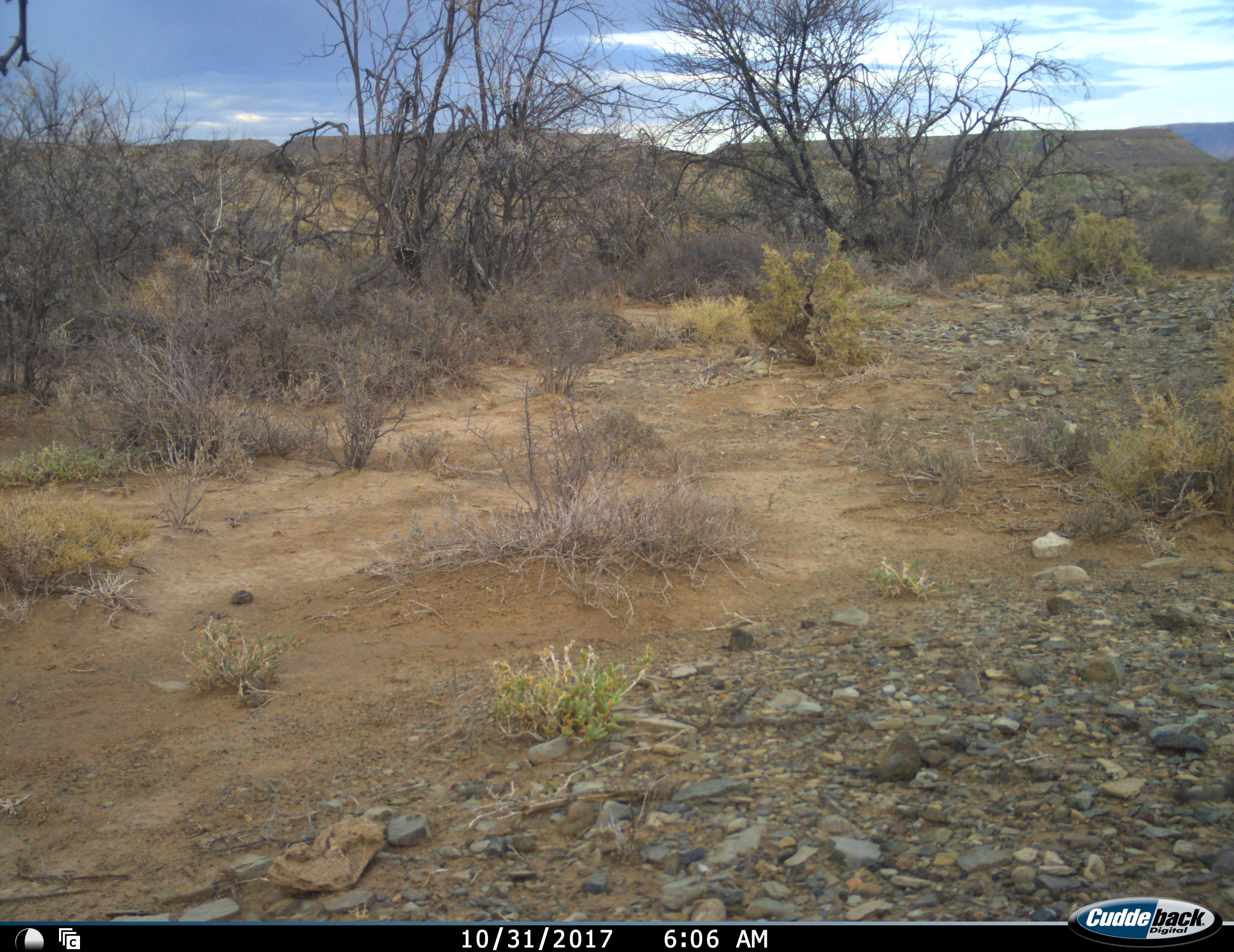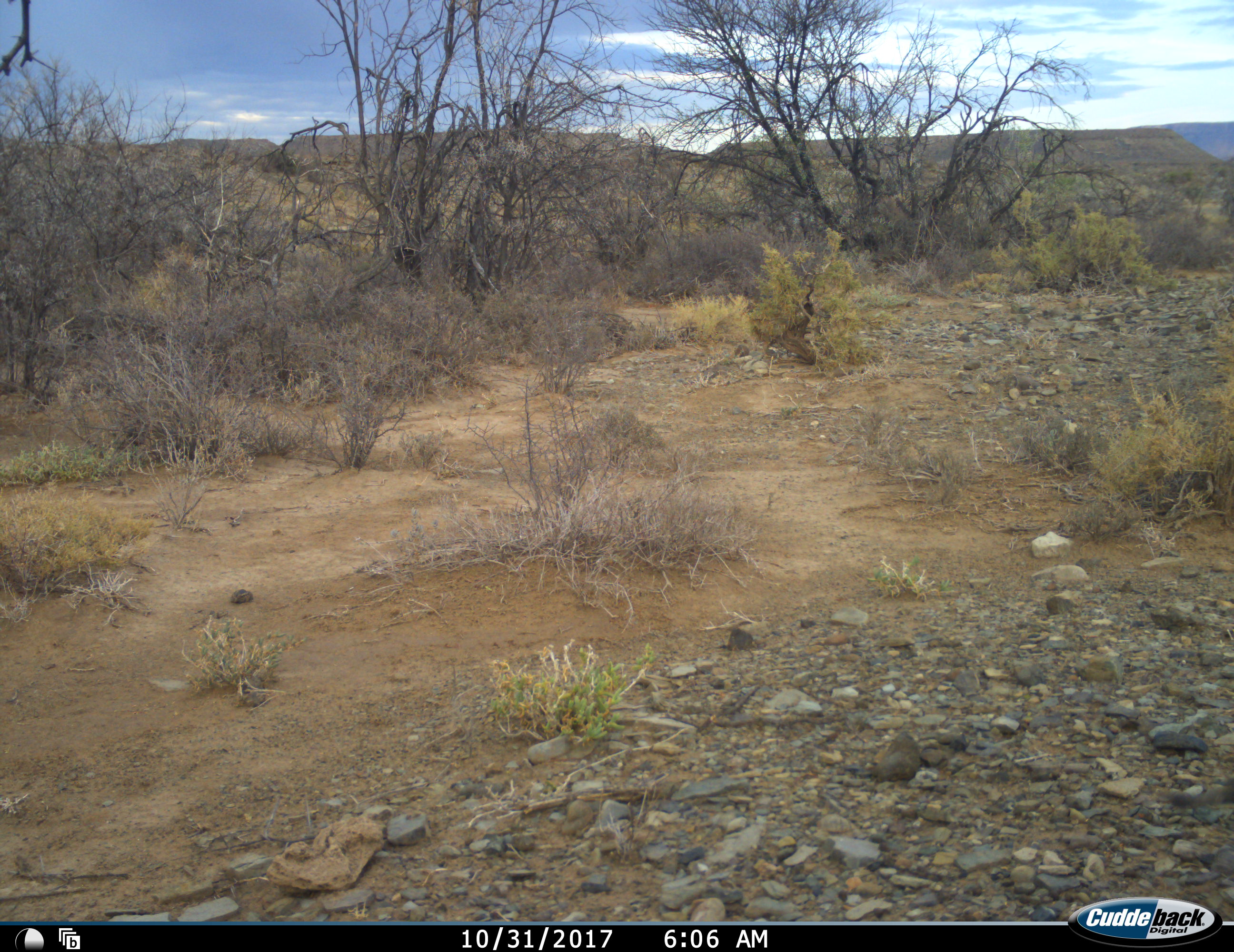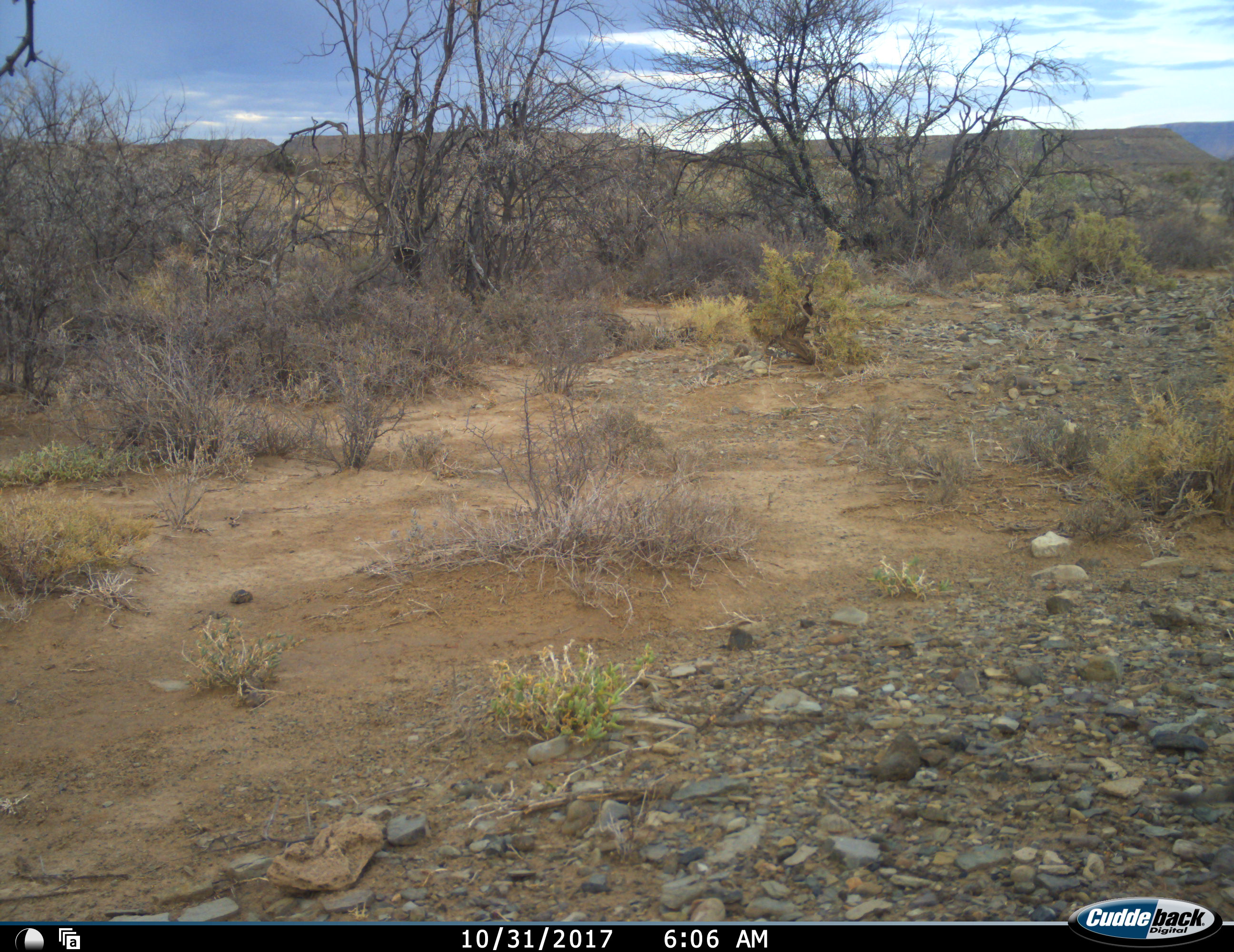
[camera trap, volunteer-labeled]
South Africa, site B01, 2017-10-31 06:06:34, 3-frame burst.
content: no animal present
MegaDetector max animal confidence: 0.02